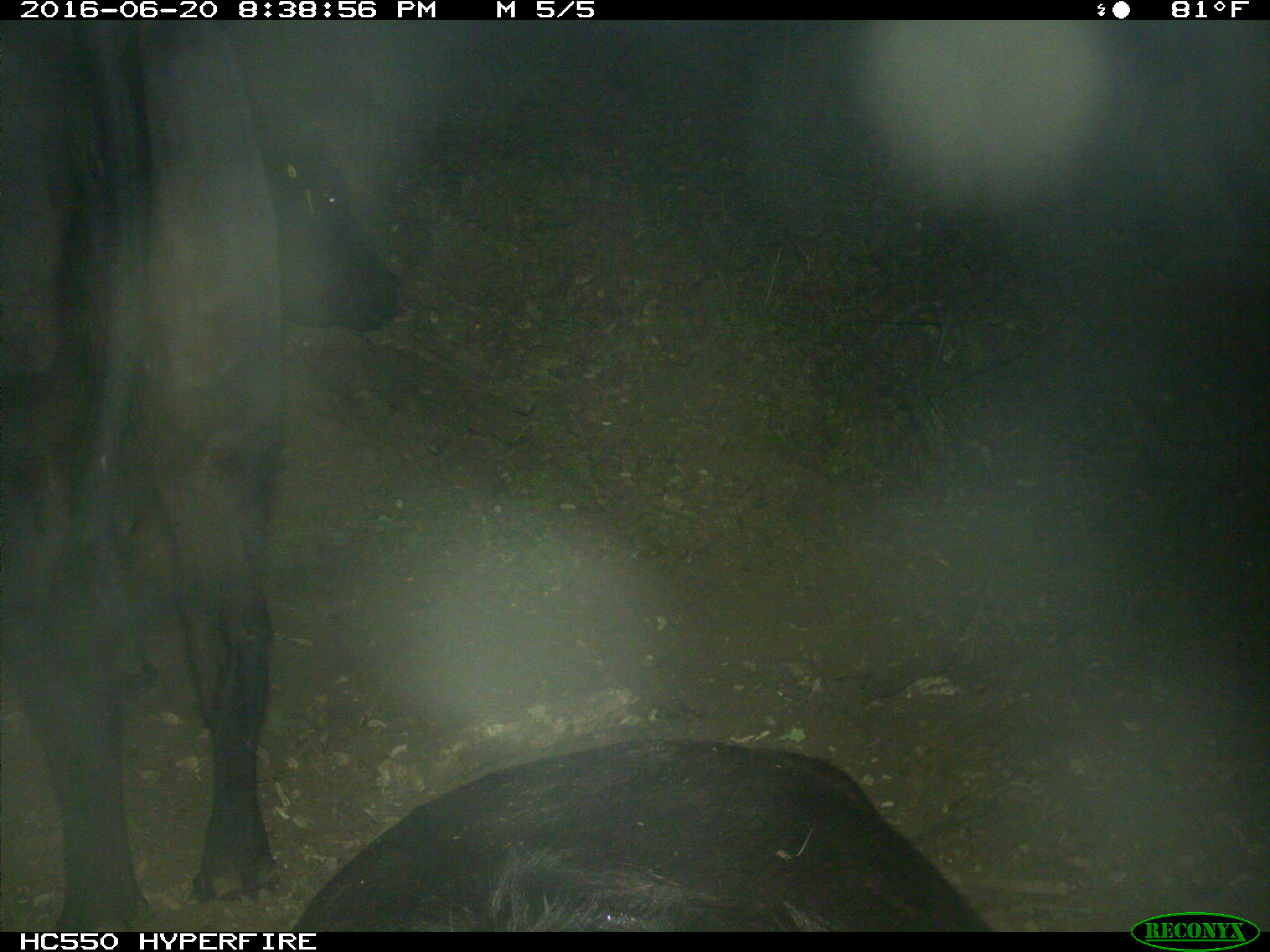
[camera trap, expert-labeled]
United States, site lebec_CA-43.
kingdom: Animalia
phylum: Chordata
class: Mammalia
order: Artiodactyla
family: Bovidae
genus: Bos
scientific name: Bos taurus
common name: domestic cow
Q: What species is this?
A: Bos taurus (domestic cow).